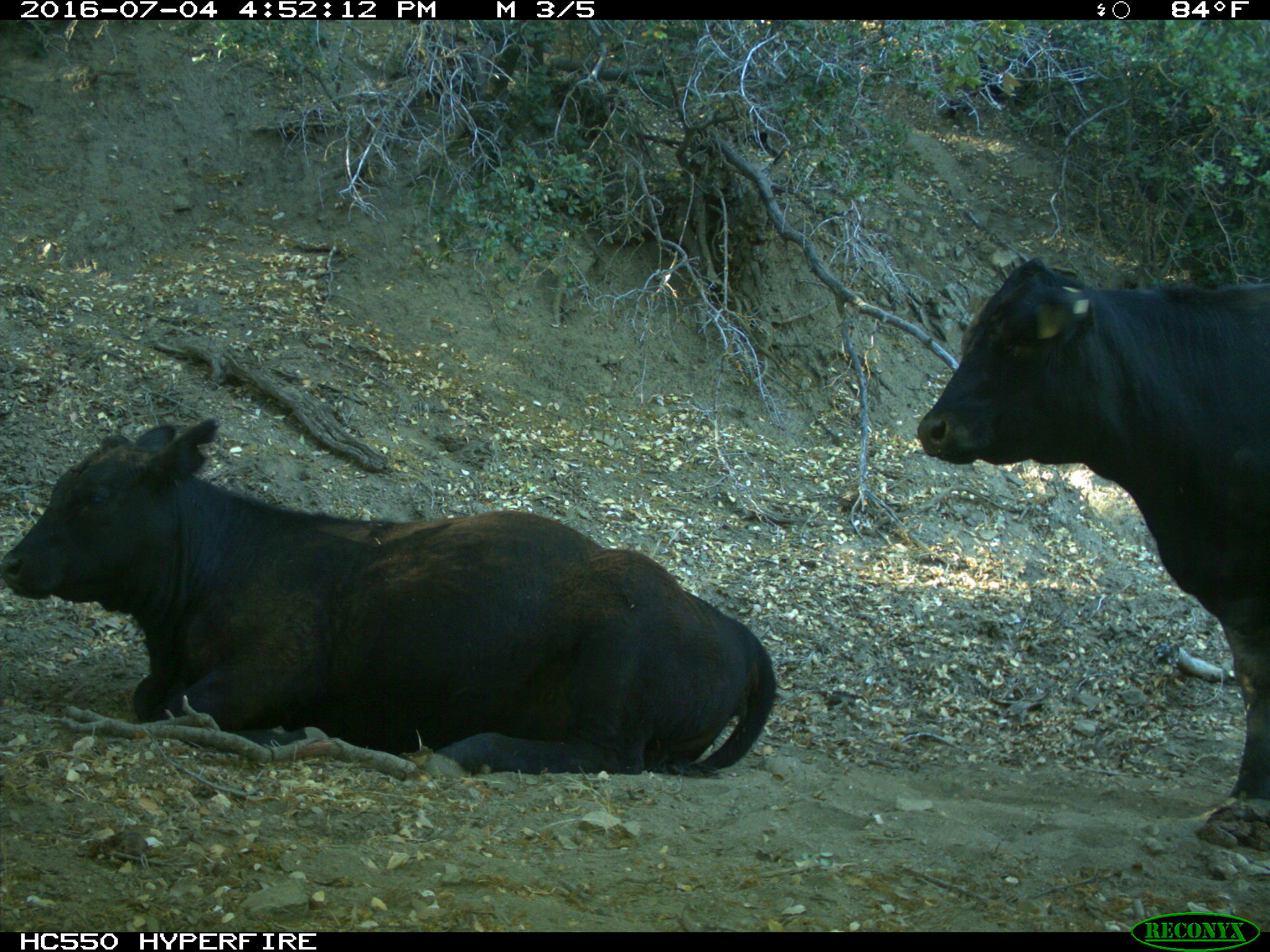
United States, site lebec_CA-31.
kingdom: Animalia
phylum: Chordata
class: Mammalia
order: Artiodactyla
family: Bovidae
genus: Bos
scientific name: Bos taurus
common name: domestic cow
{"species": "Bos taurus (domestic cow)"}